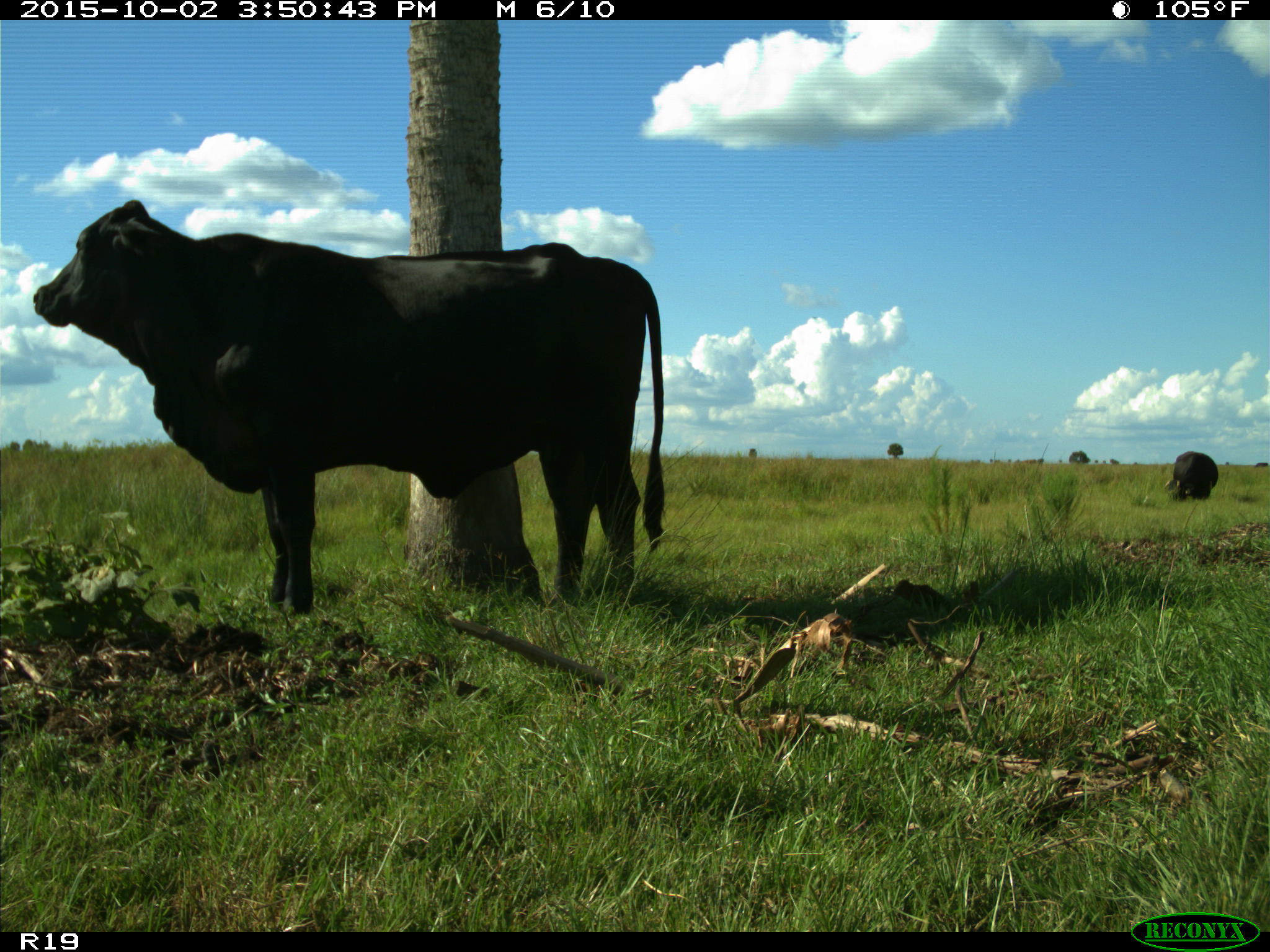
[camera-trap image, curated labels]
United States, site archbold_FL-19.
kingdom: Animalia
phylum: Chordata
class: Mammalia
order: Artiodactyla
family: Bovidae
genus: Bos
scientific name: Bos taurus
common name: domestic cow